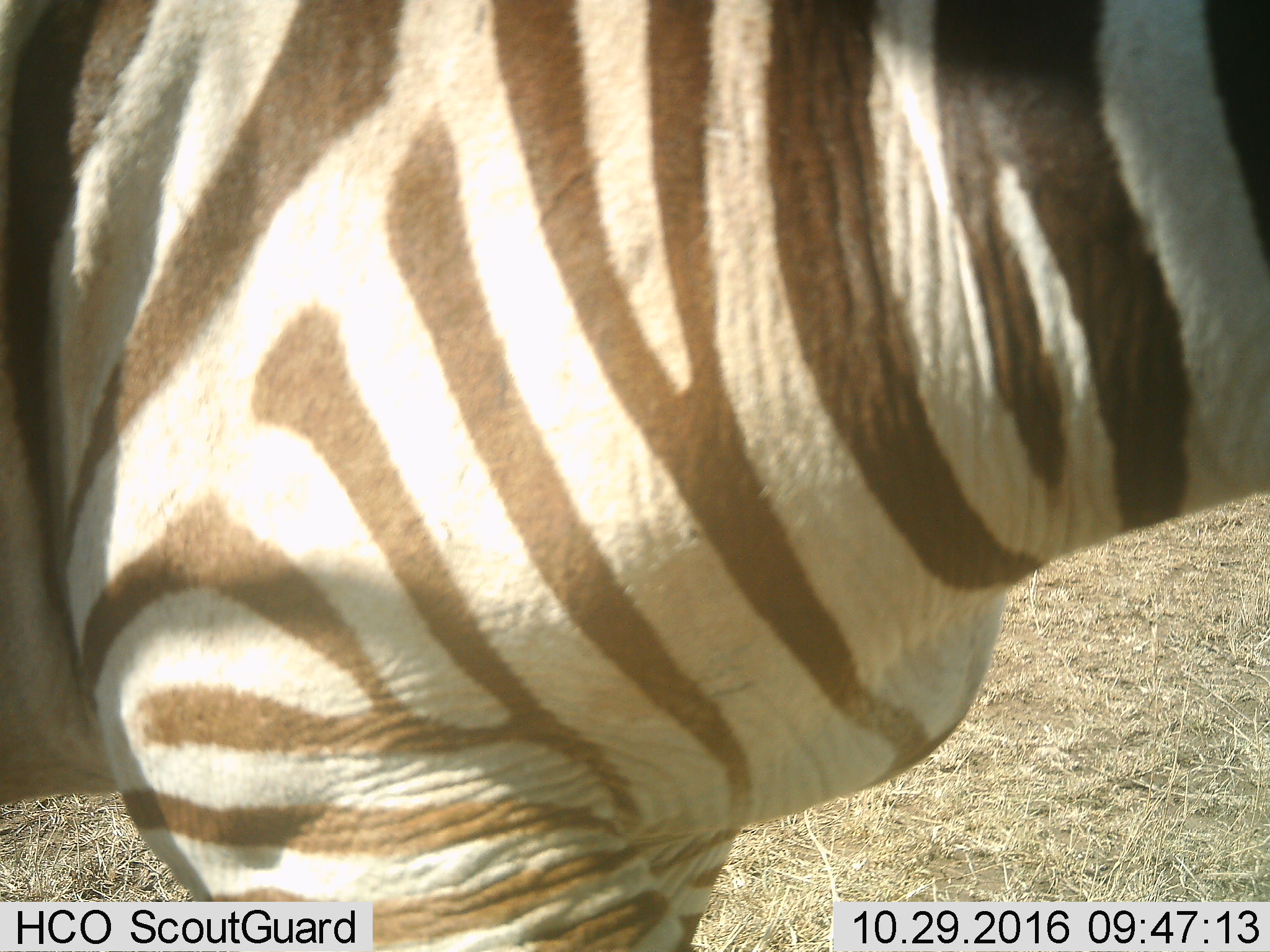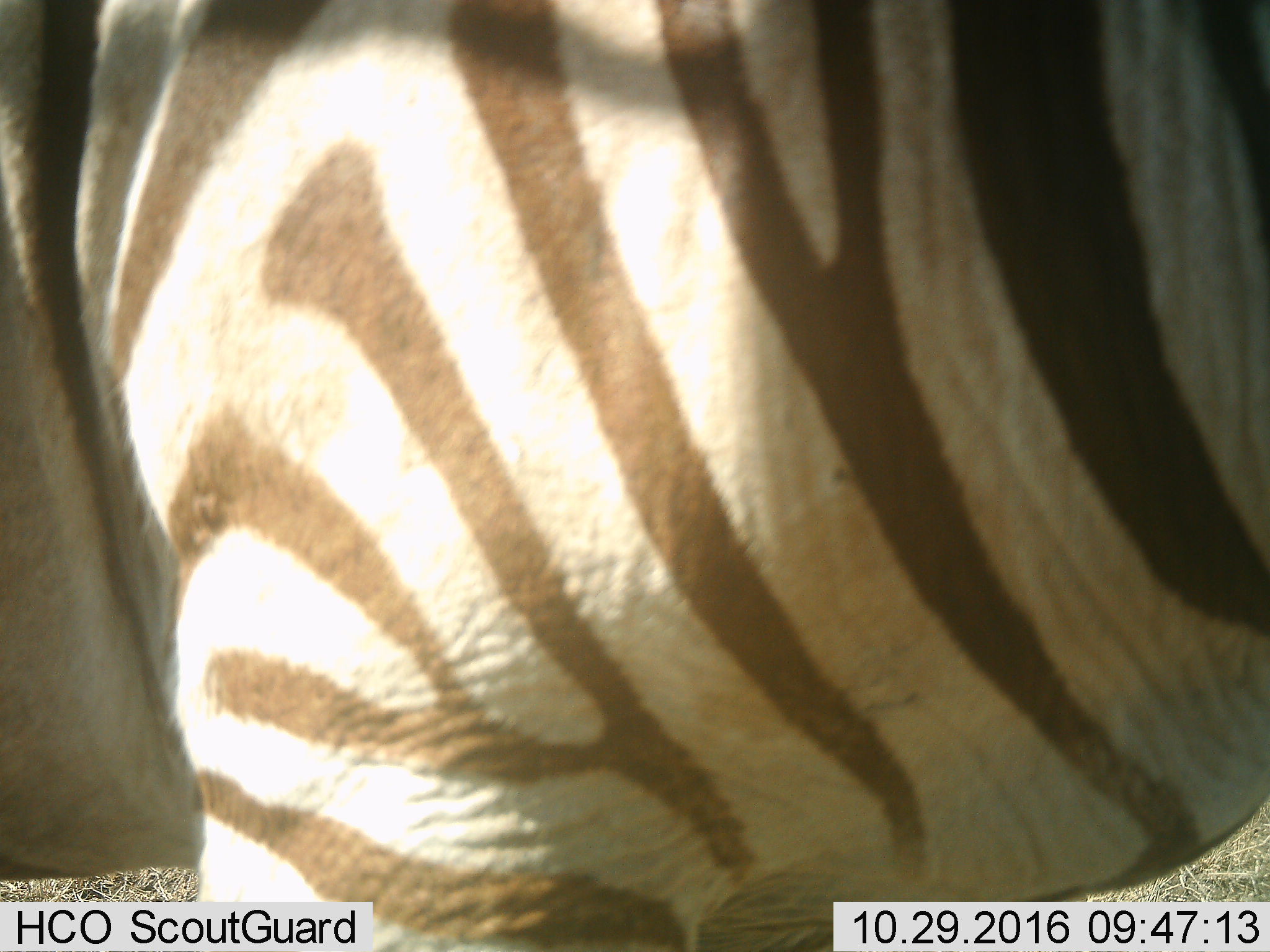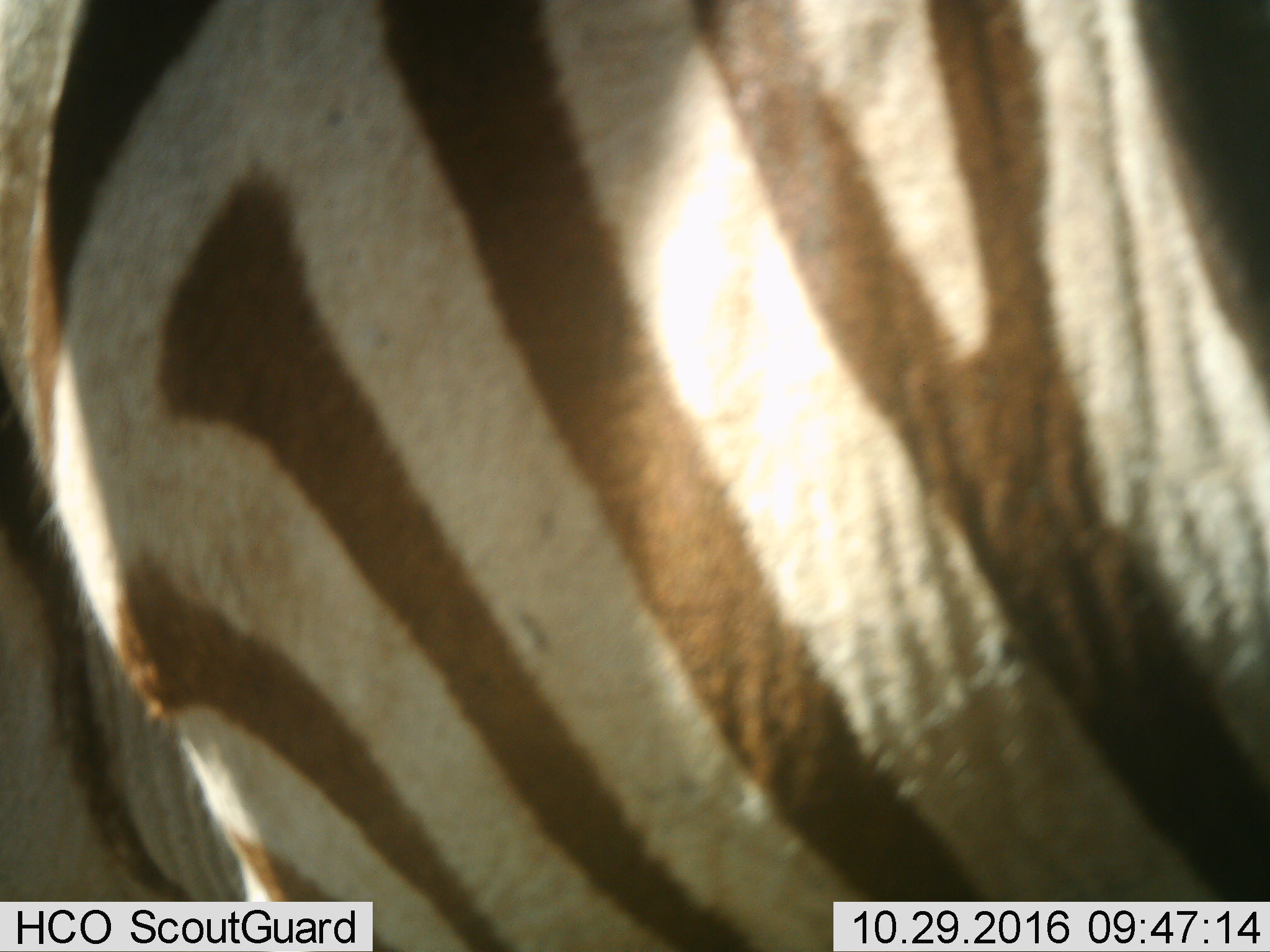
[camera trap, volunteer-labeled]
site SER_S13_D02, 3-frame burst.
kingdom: Animalia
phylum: Chordata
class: Mammalia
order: Perissodactyla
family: Equidae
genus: Equus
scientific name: Equus quagga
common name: plains zebra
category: zebraplains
Zebraplains (plains zebra) (Equus quagga), count 1. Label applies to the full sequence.